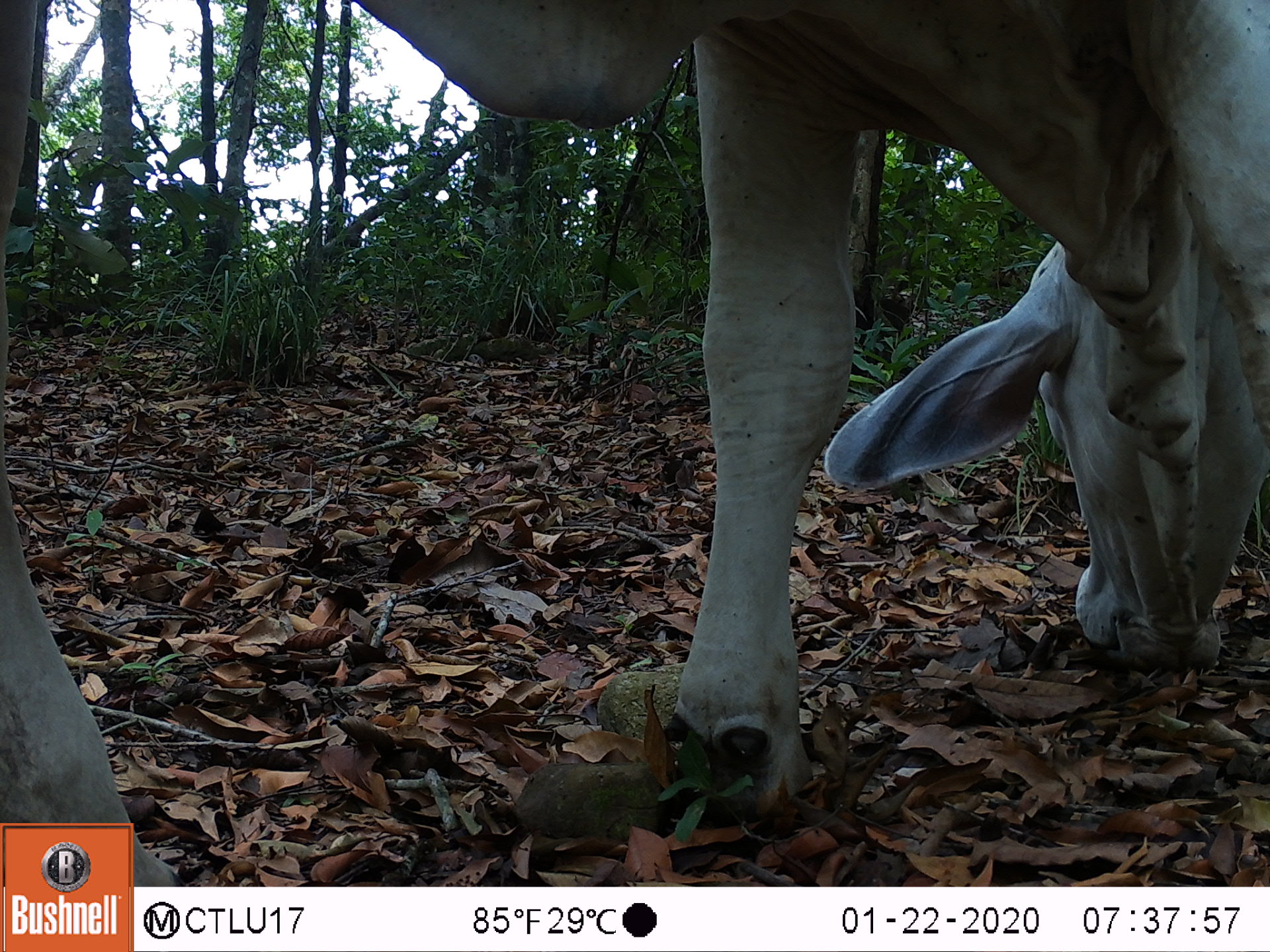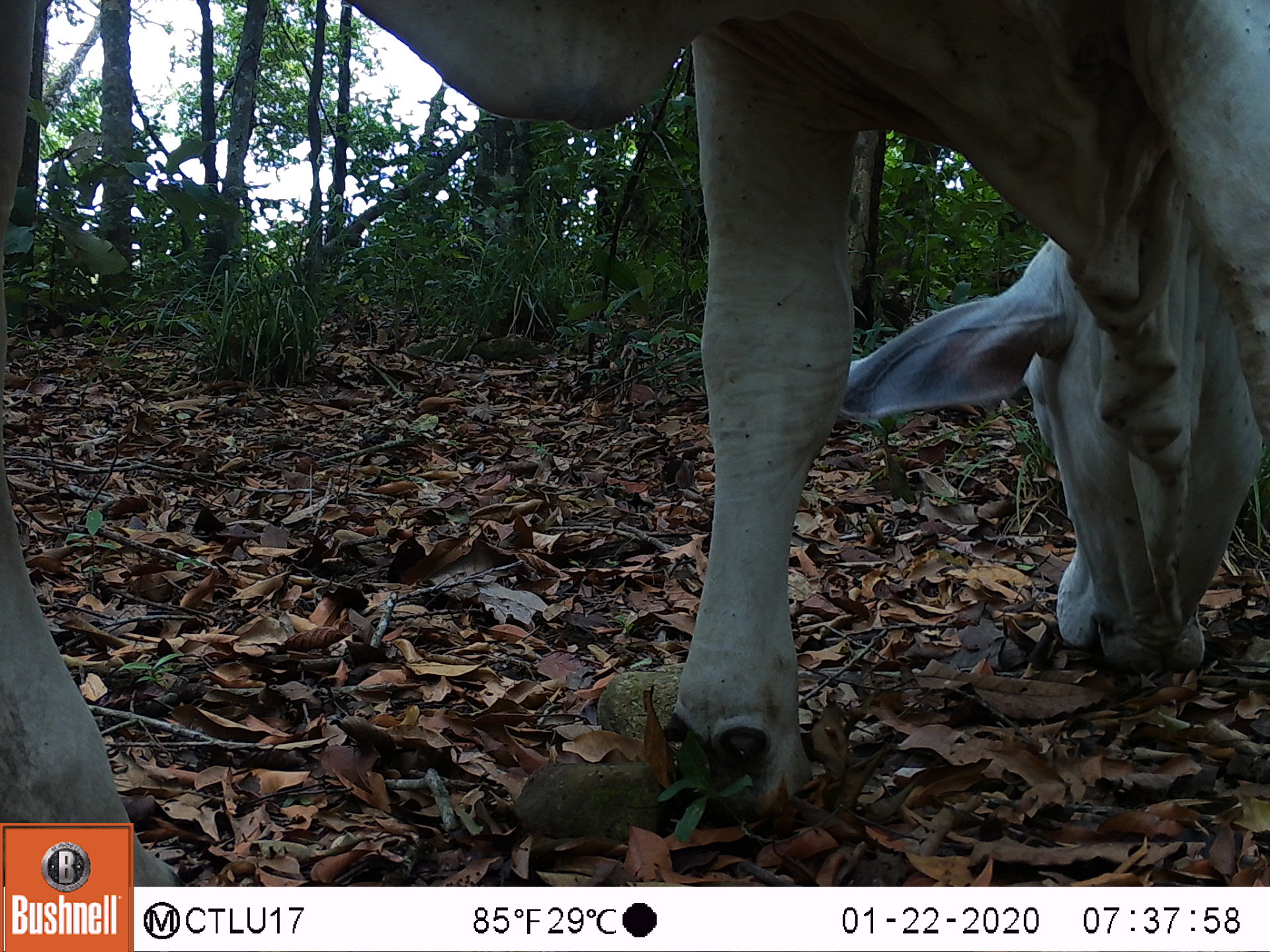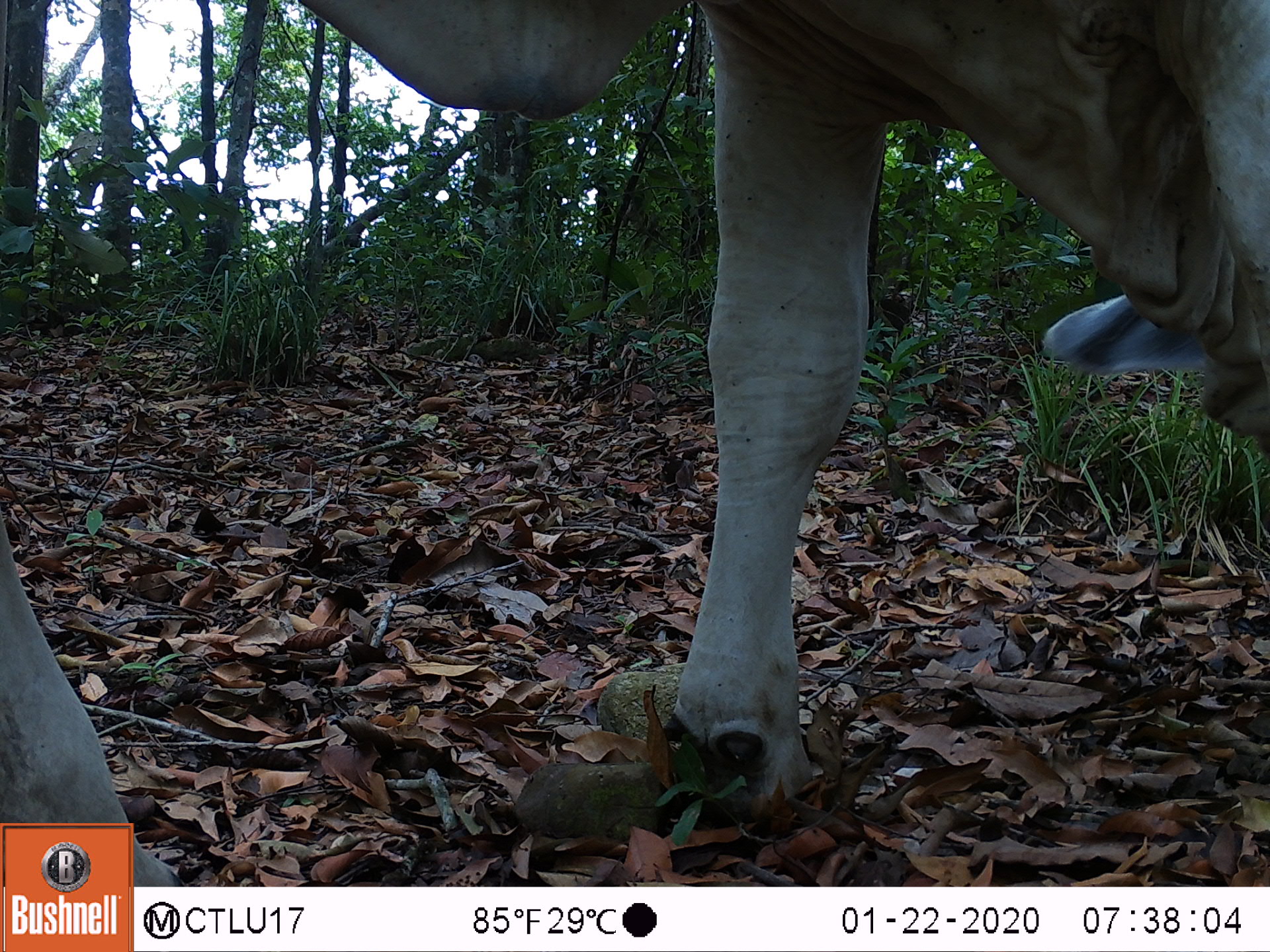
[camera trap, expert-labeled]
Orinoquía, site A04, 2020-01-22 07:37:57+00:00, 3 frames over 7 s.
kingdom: Animalia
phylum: Chordata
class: Mammalia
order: Artiodactyla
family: Bovidae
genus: Bos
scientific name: Bos taurus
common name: cow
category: cattle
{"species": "cattle (cow) (Bos taurus)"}